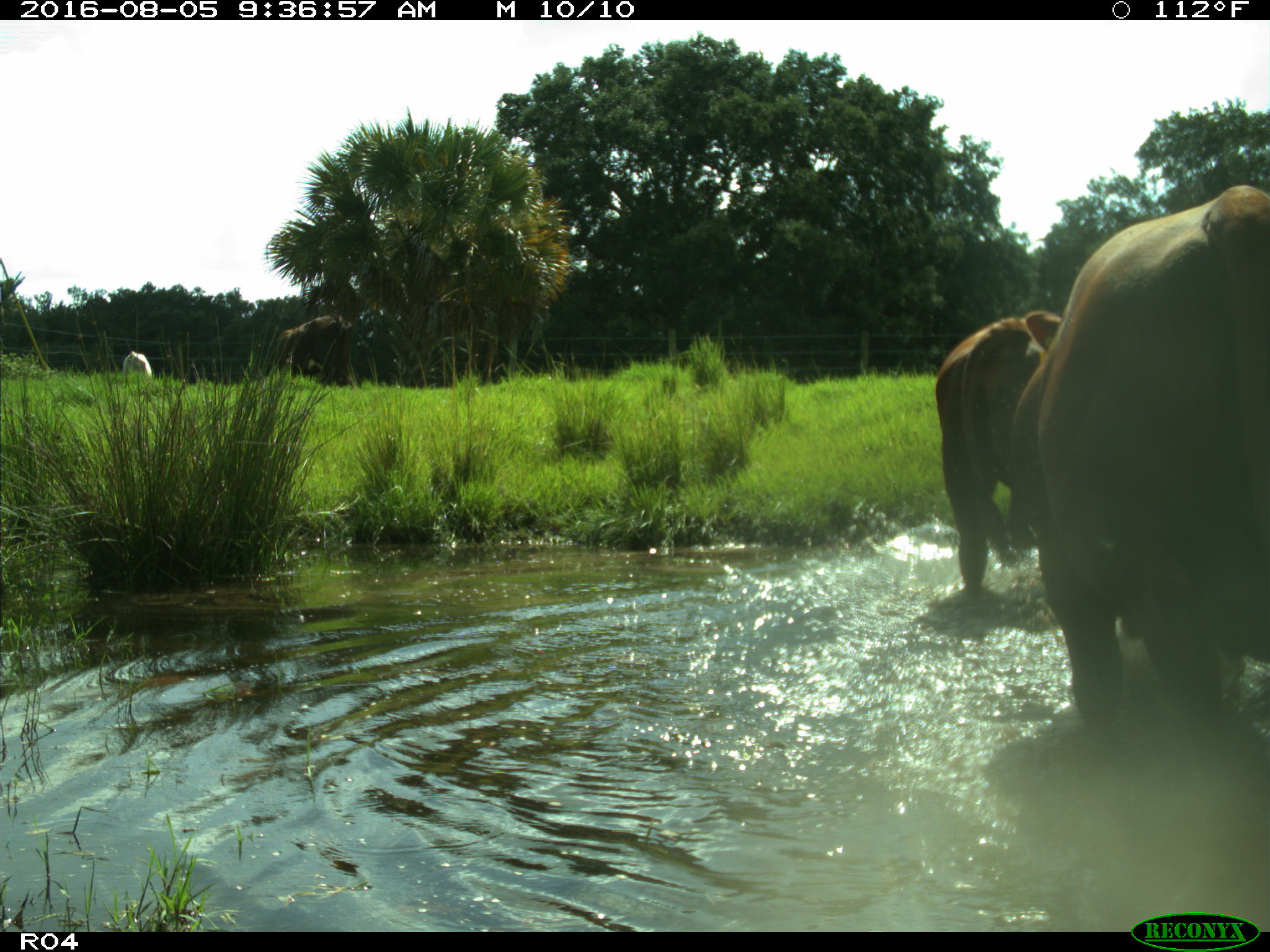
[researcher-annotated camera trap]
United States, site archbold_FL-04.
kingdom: Animalia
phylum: Chordata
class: Mammalia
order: Artiodactyla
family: Bovidae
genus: Bos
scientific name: Bos taurus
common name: domestic cow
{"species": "Bos taurus (domestic cow)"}